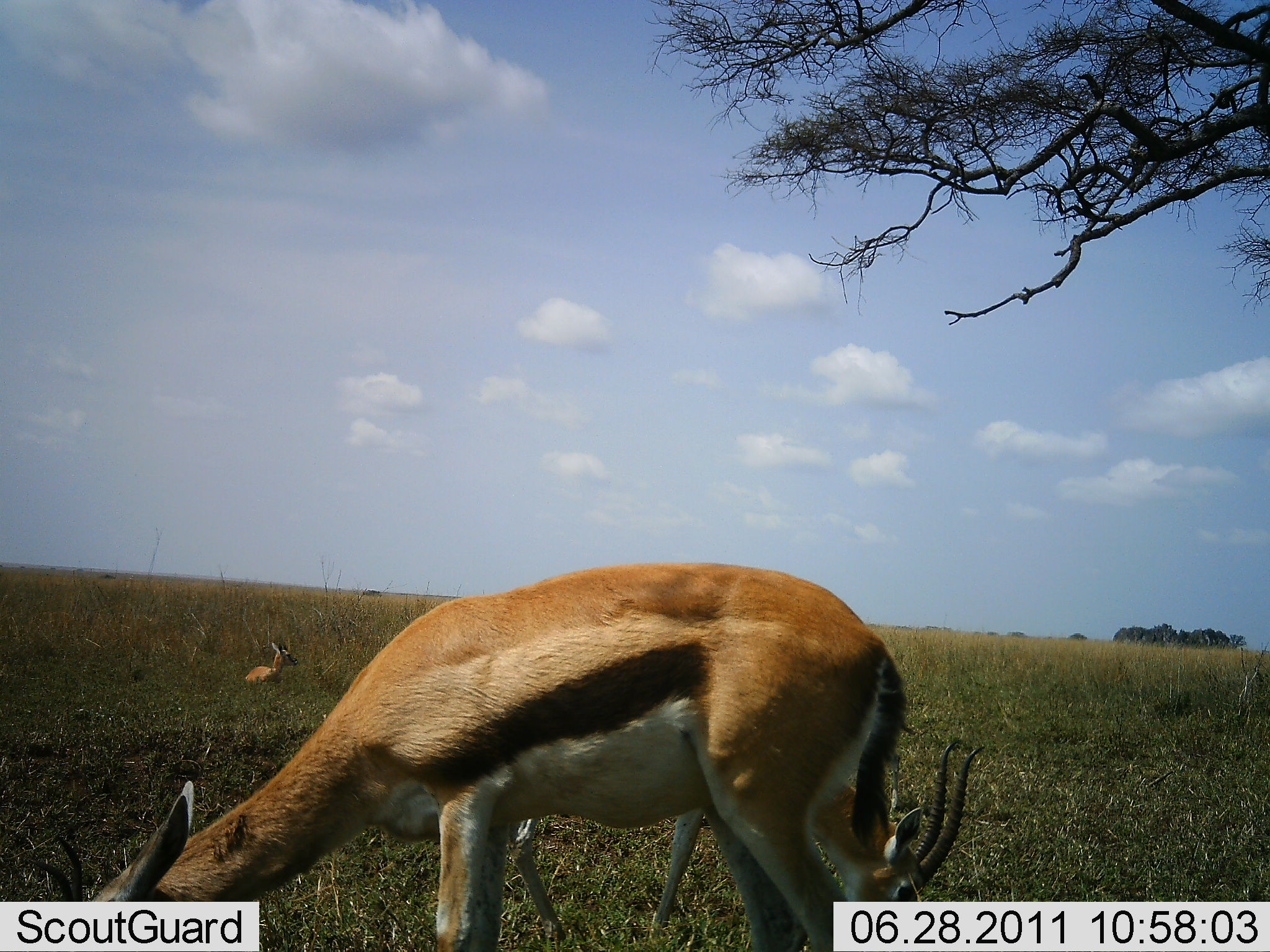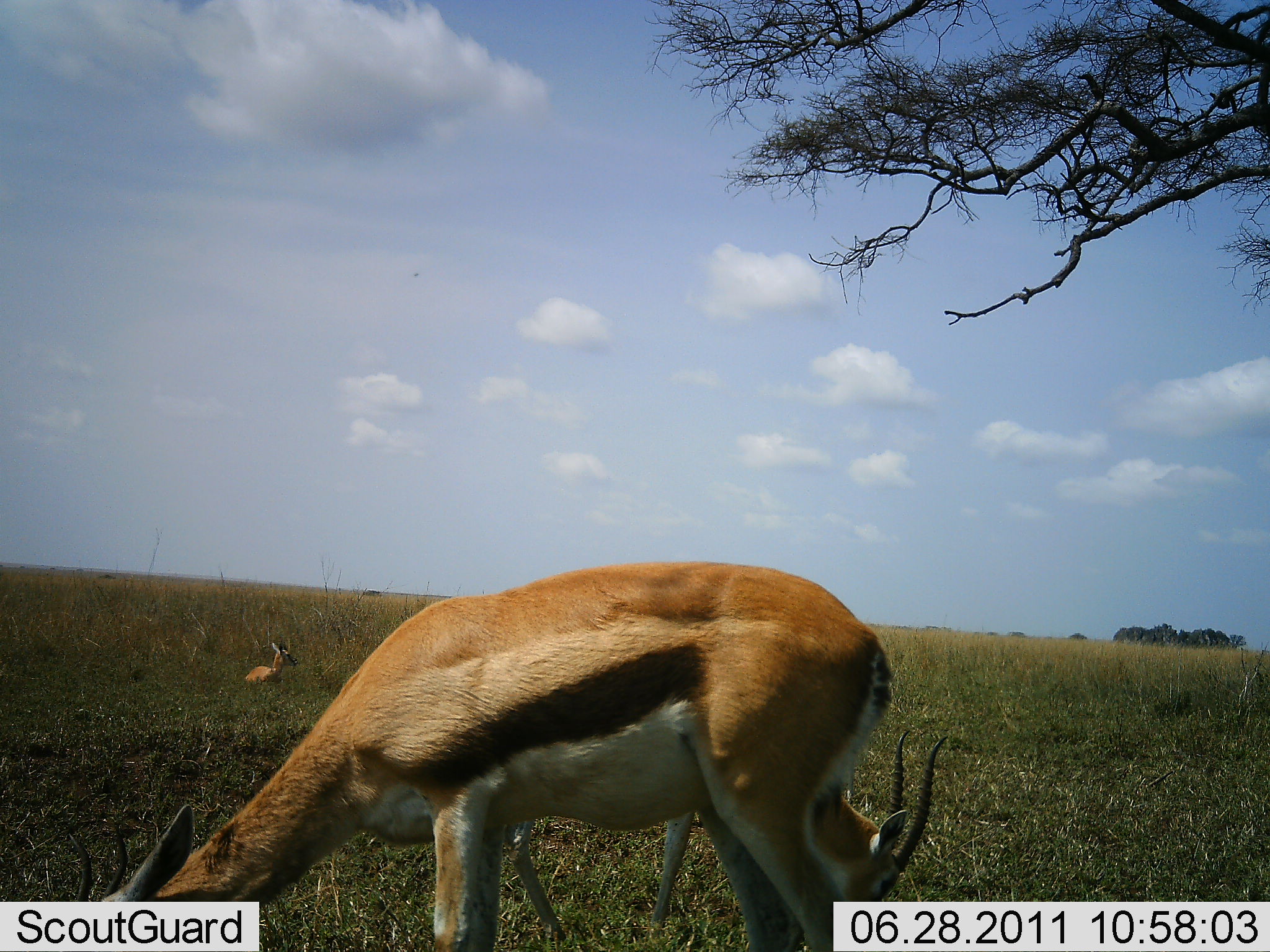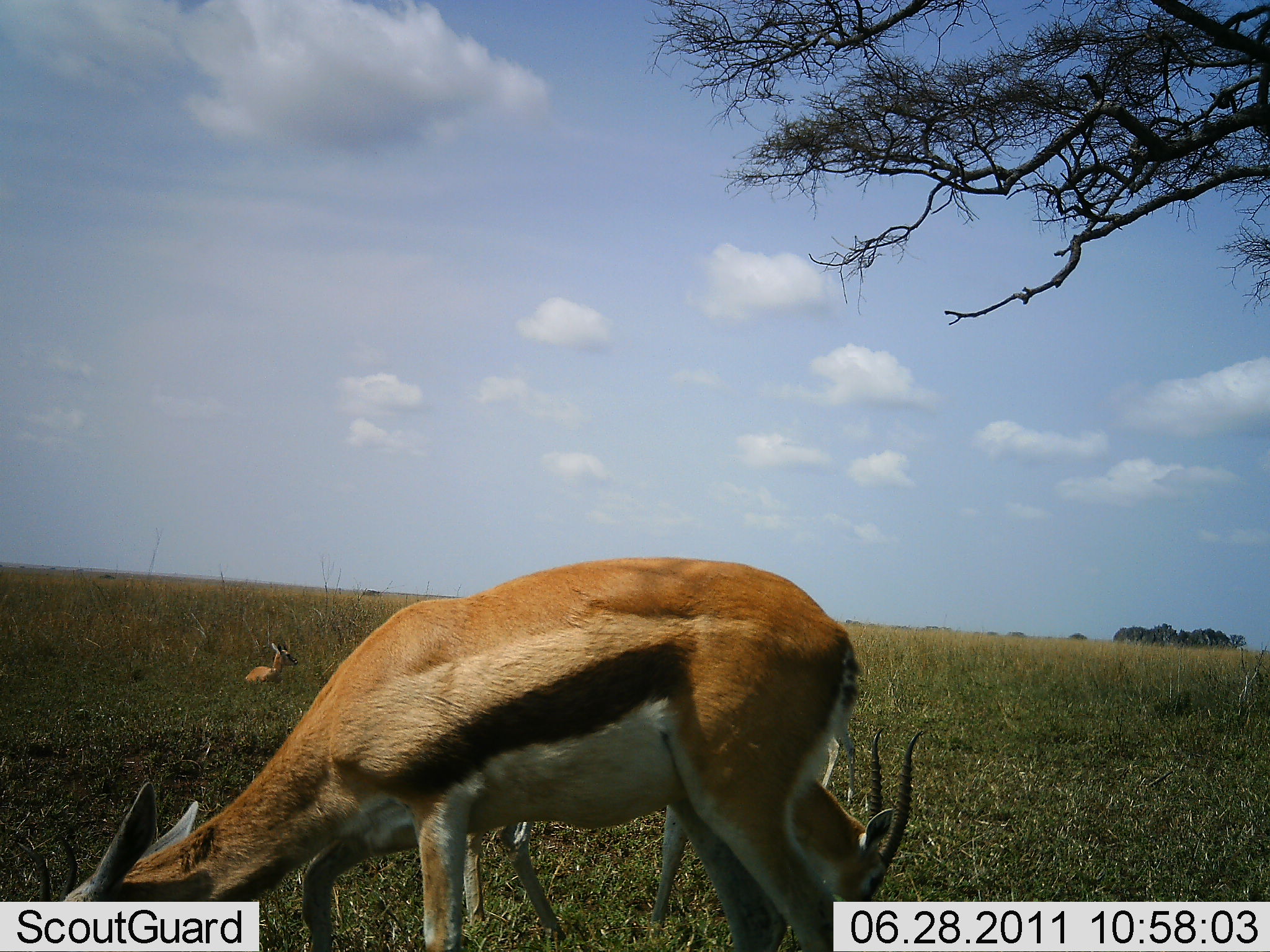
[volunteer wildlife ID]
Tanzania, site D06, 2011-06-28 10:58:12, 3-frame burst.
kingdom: Animalia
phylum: Chordata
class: Mammalia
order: Artiodactyla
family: Bovidae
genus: Eudorcas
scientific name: Eudorcas thomsonii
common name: thomson's gazelle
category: gazellethomsons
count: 3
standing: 36%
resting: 86%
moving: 0%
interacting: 0%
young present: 14%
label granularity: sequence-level